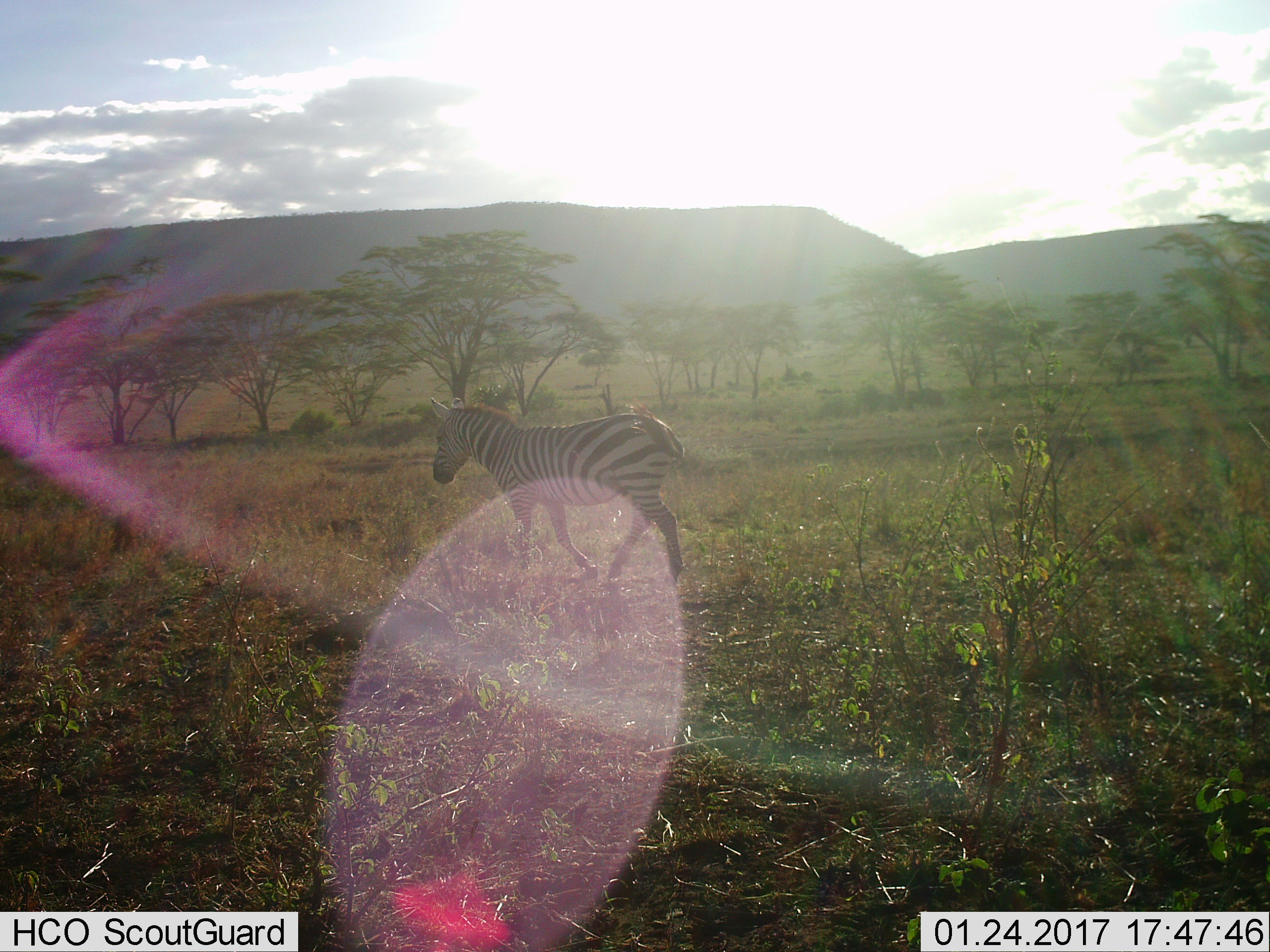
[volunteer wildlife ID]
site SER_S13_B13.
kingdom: Animalia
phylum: Chordata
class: Mammalia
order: Perissodactyla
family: Equidae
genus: Equus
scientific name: Equus quagga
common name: plains zebra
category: zebraplains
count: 1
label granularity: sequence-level